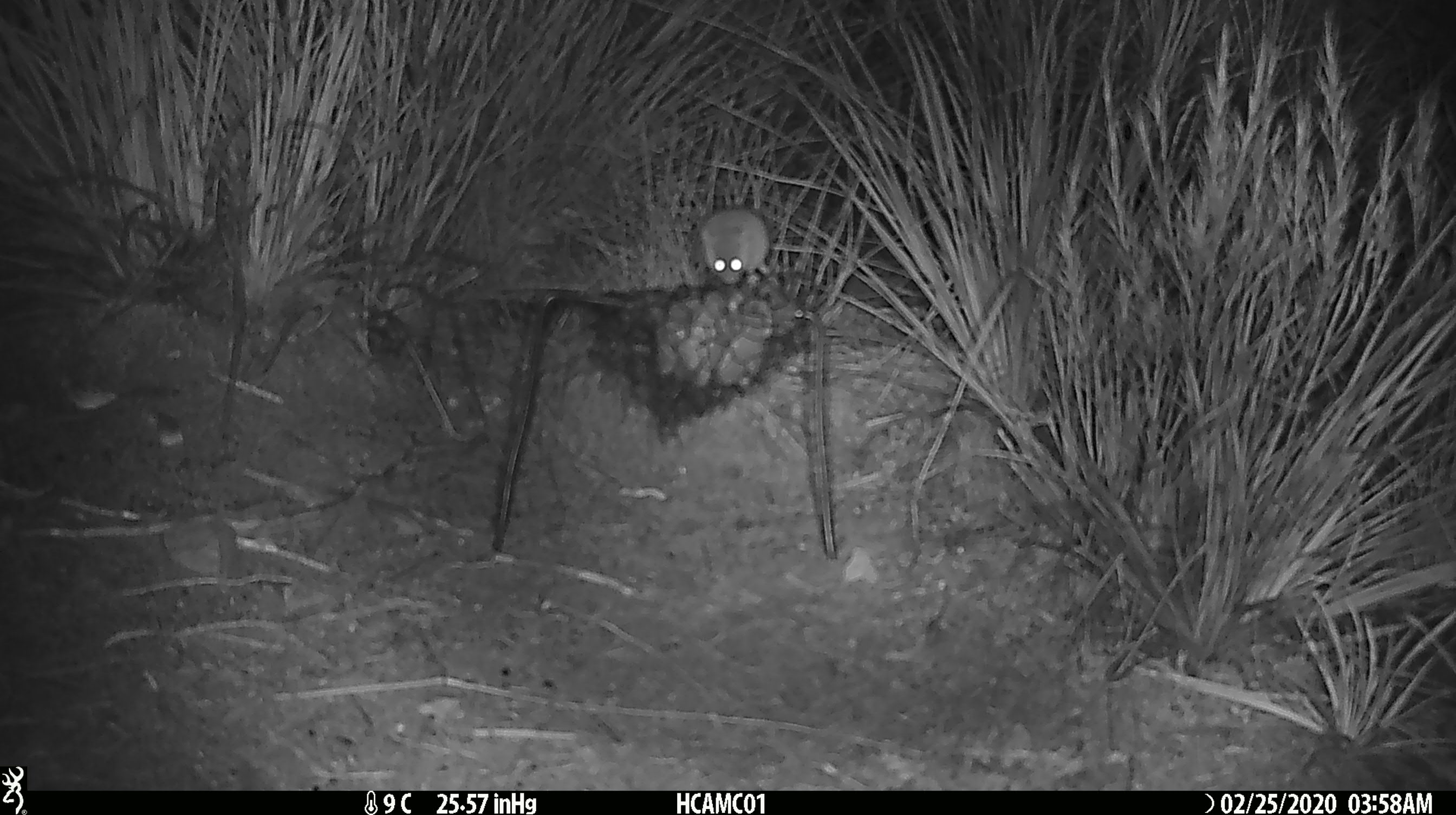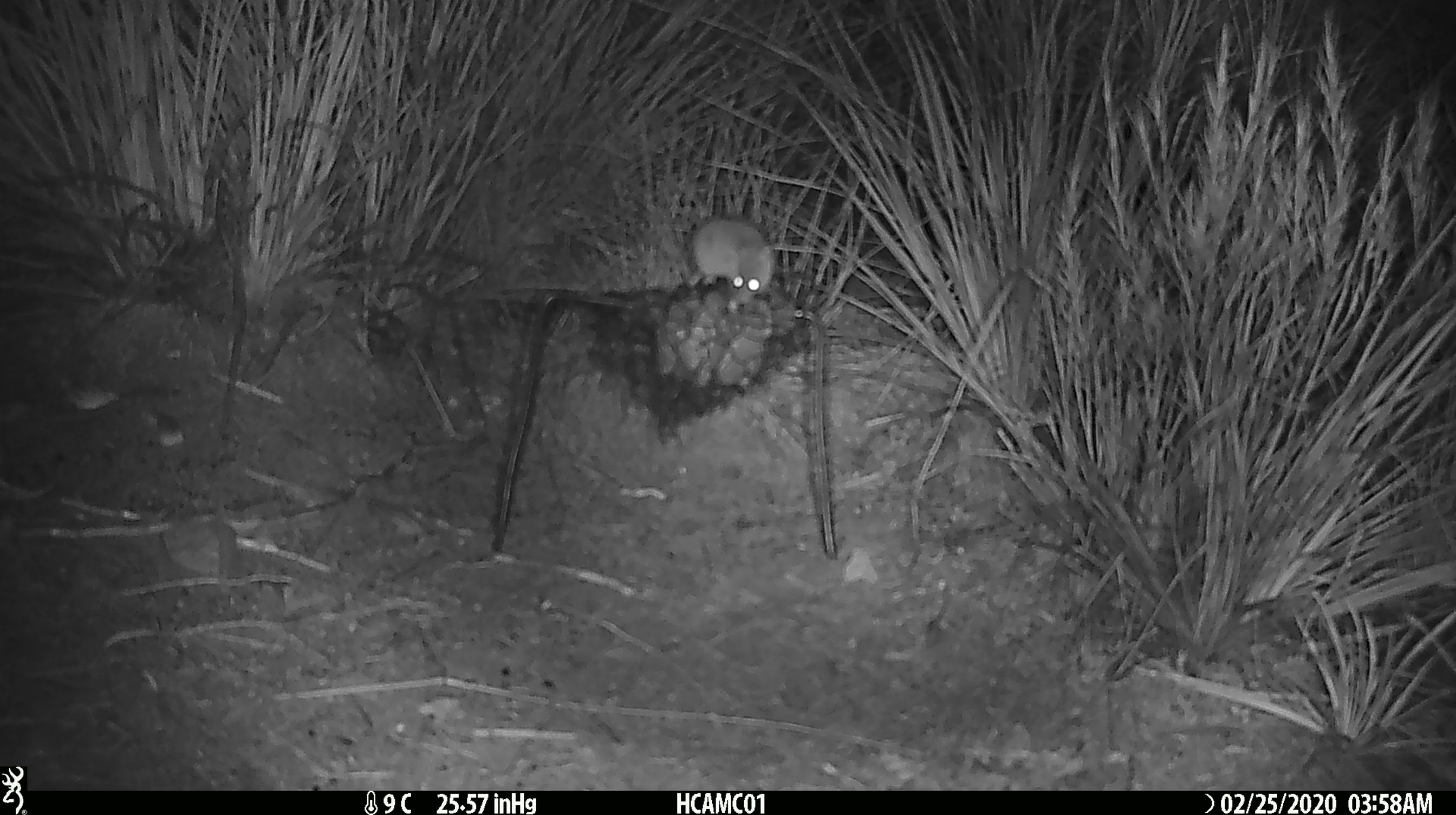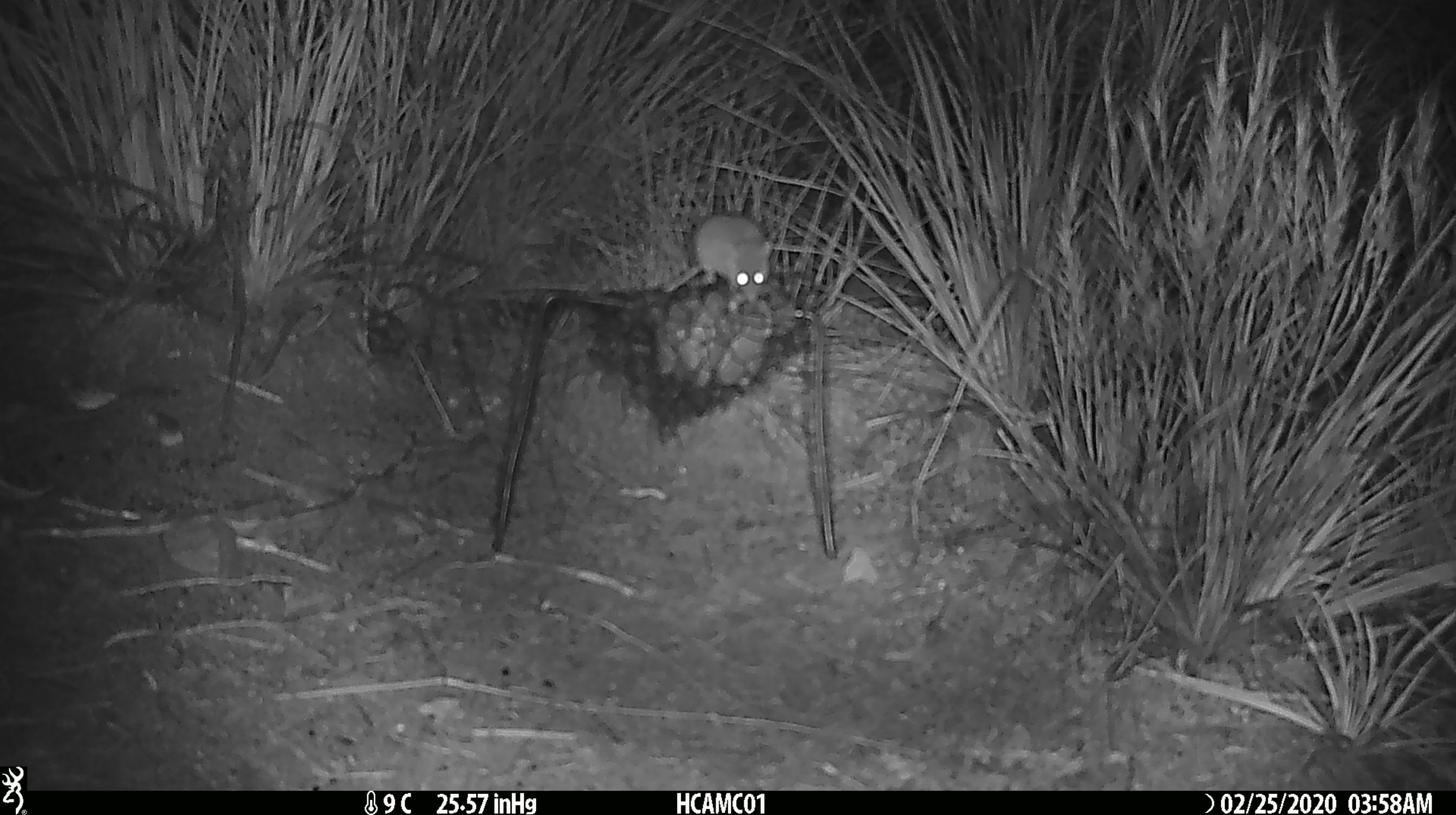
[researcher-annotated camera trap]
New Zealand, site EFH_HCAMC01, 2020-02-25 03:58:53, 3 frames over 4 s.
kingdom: Animalia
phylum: Chordata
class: Mammalia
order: Rodentia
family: Muridae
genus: Mus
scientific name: Mus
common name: mouse